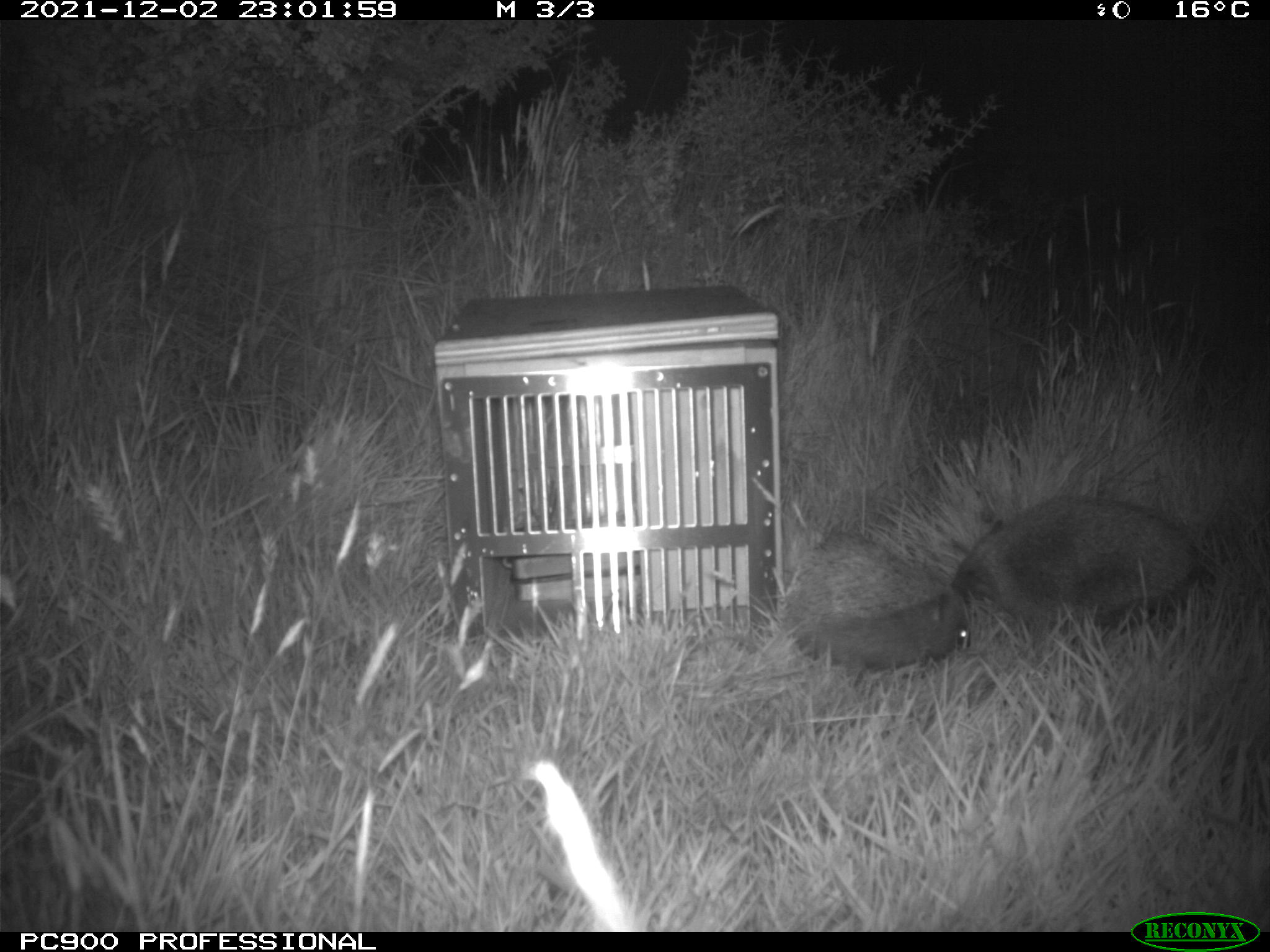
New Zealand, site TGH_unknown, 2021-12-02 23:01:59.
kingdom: Animalia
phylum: Chordata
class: Mammalia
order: Eulipotyphla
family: Erinaceidae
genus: Erinaceus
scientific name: Erinaceus europaeus europaeus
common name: european hedgehog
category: hedgehog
Hedgehog (european hedgehog) (Erinaceus europaeus europaeus).